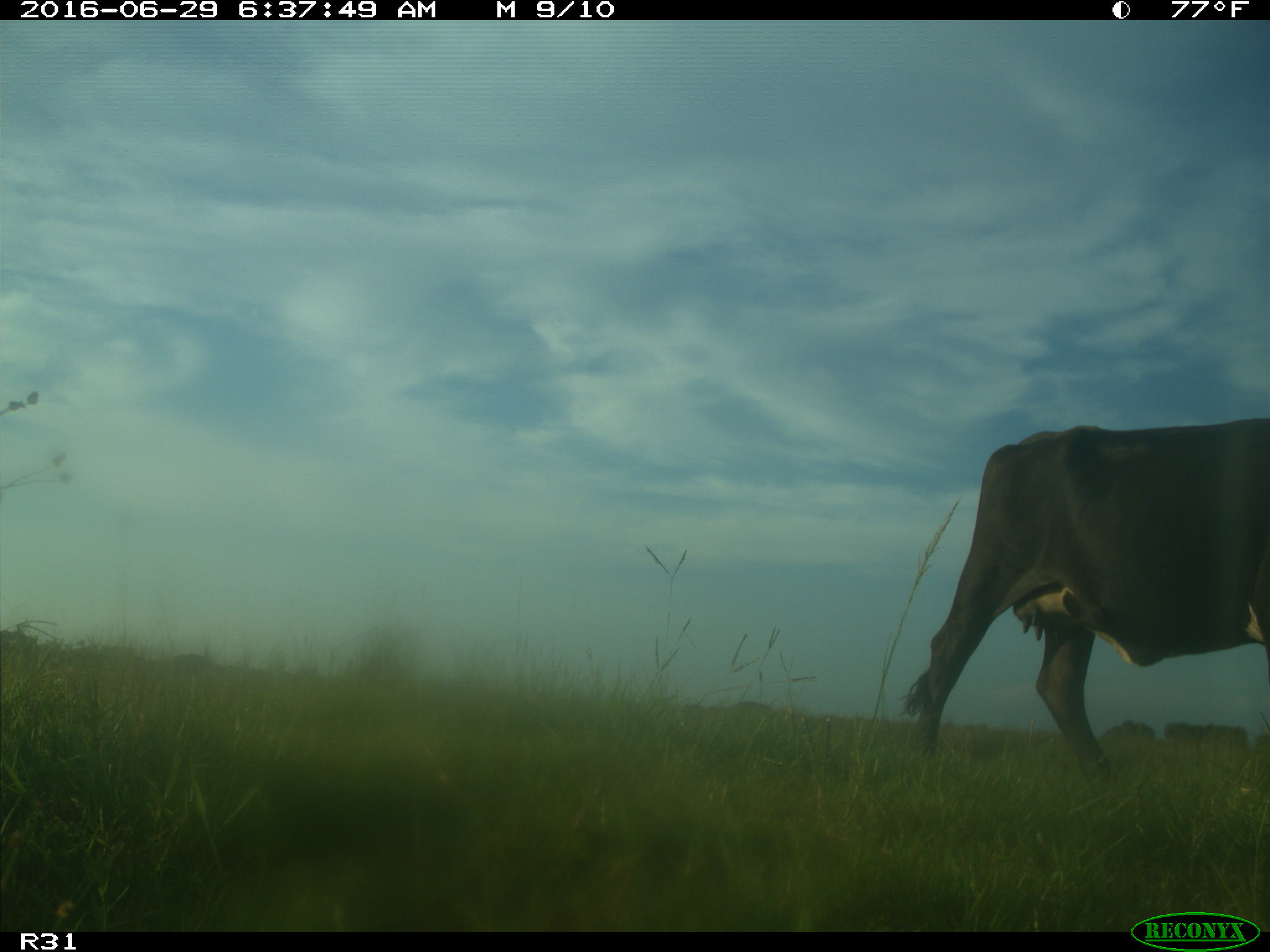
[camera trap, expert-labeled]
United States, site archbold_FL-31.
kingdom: Animalia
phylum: Chordata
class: Mammalia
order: Artiodactyla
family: Bovidae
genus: Bos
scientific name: Bos taurus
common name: domestic cow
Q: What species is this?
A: Bos taurus (domestic cow).